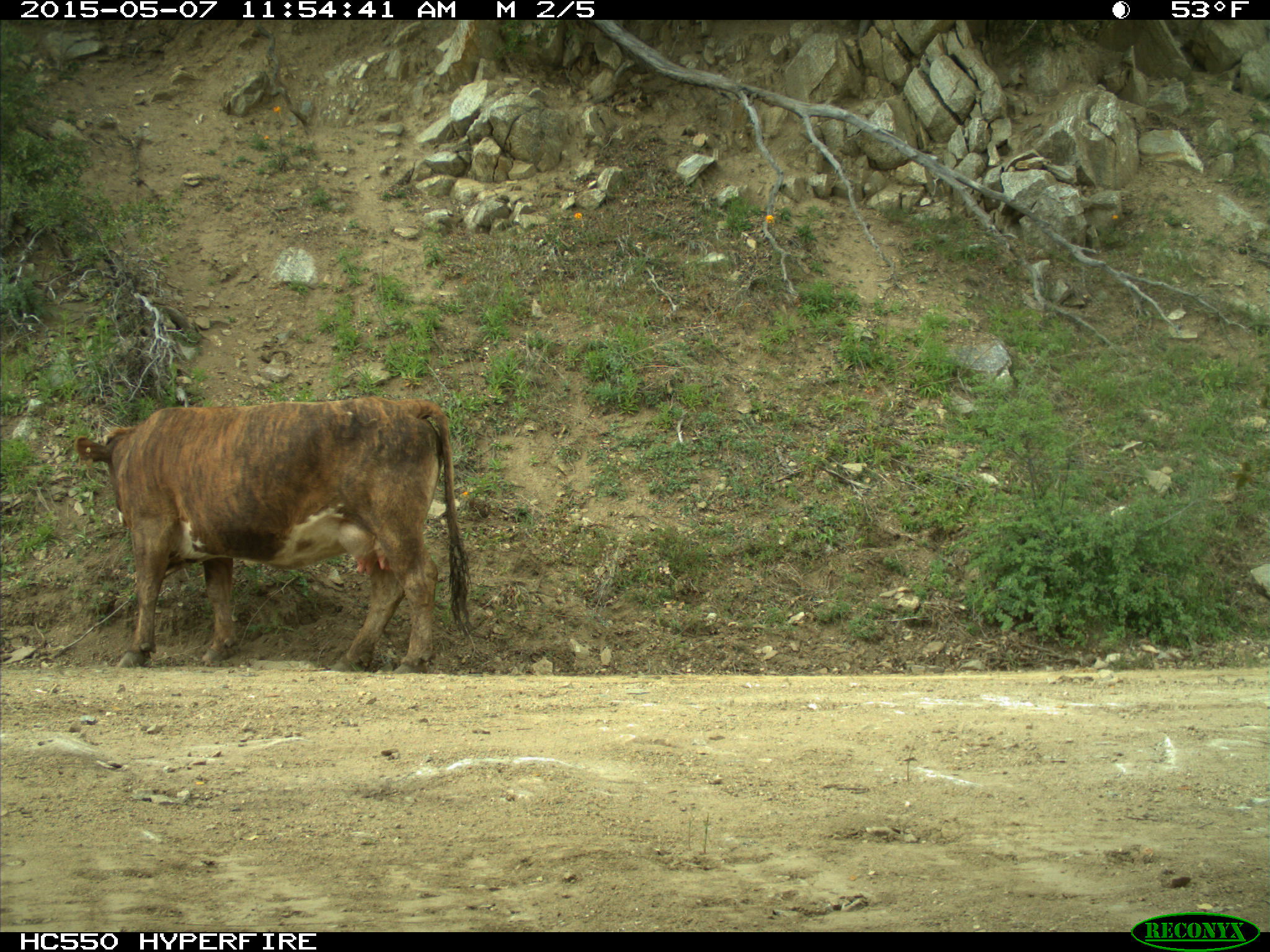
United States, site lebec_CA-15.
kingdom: Animalia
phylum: Chordata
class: Mammalia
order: Artiodactyla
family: Bovidae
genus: Bos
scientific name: Bos taurus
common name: domestic cow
Bos taurus (domestic cow).